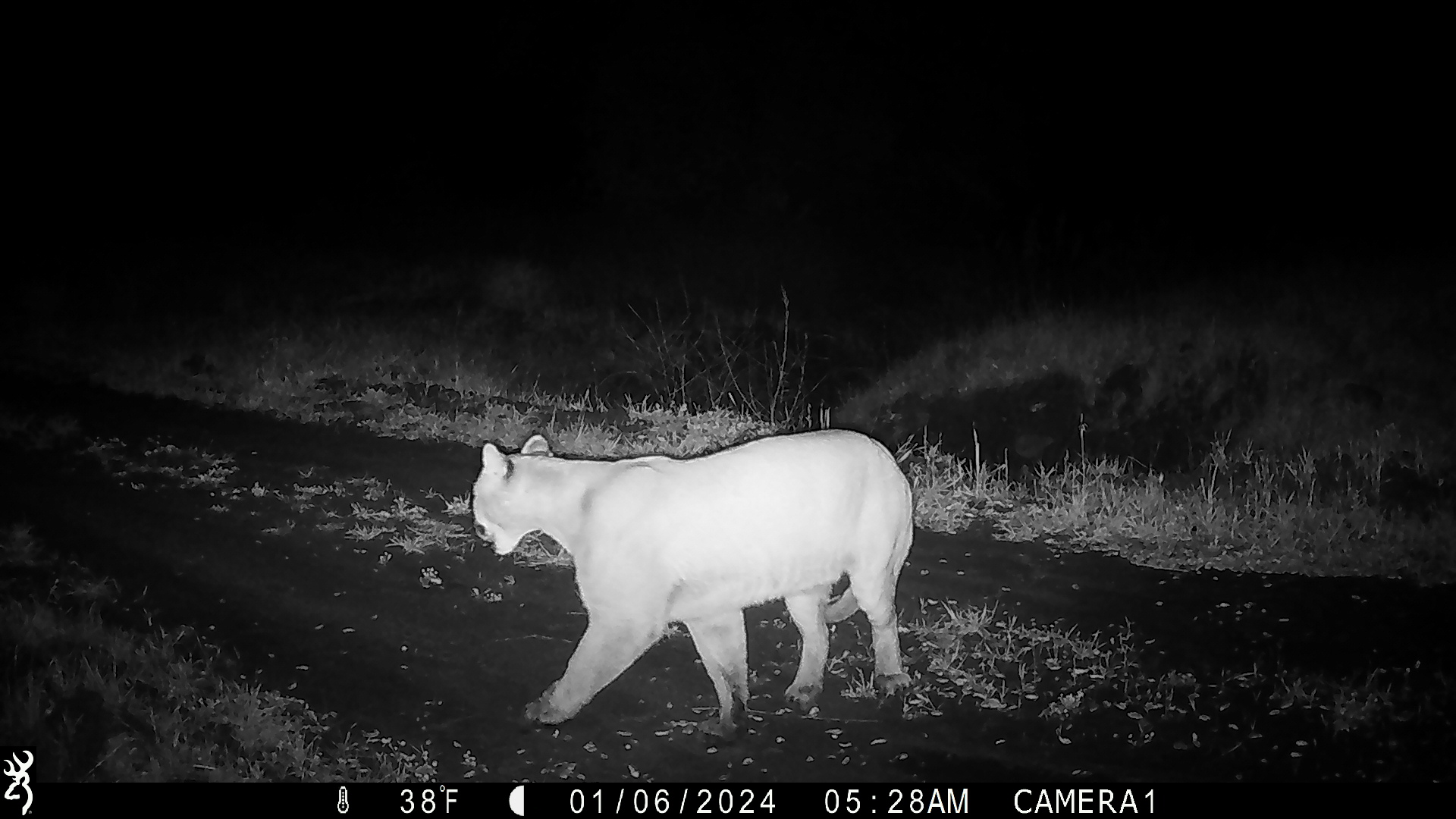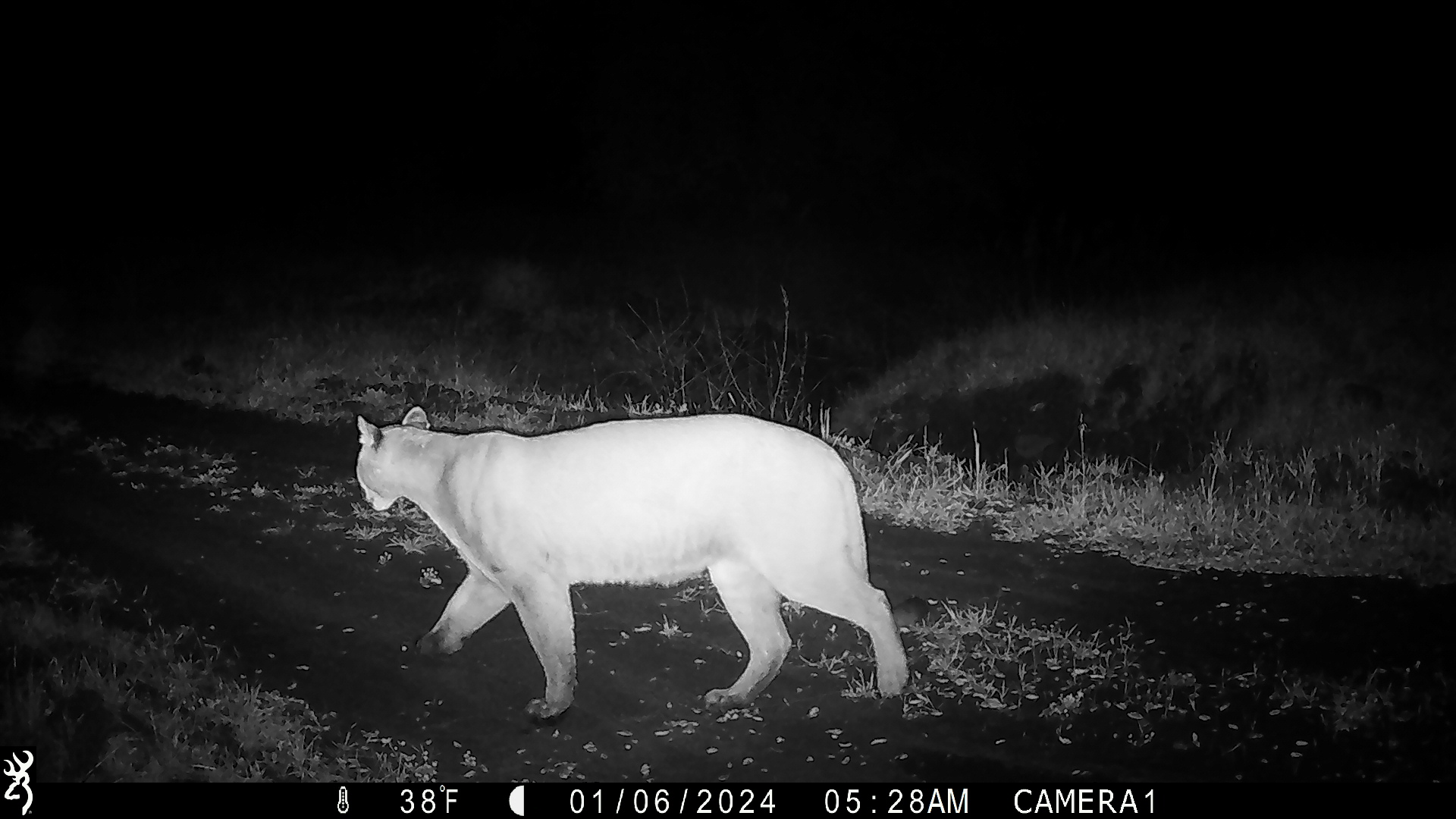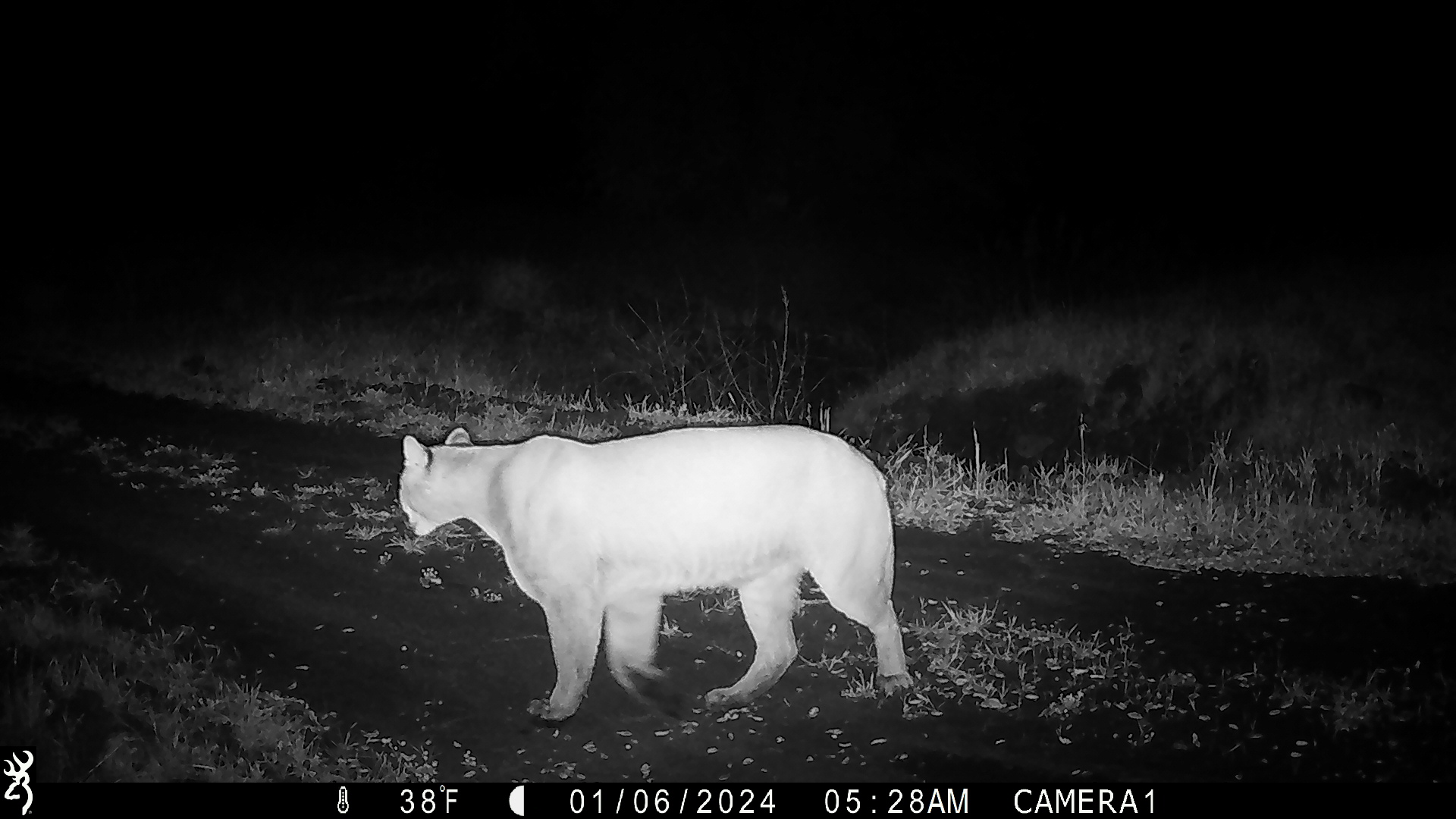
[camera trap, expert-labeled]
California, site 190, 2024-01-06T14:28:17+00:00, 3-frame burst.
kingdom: Animalia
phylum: Chordata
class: Mammalia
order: Carnivora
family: Felidae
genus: Puma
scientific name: Puma concolor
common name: puma